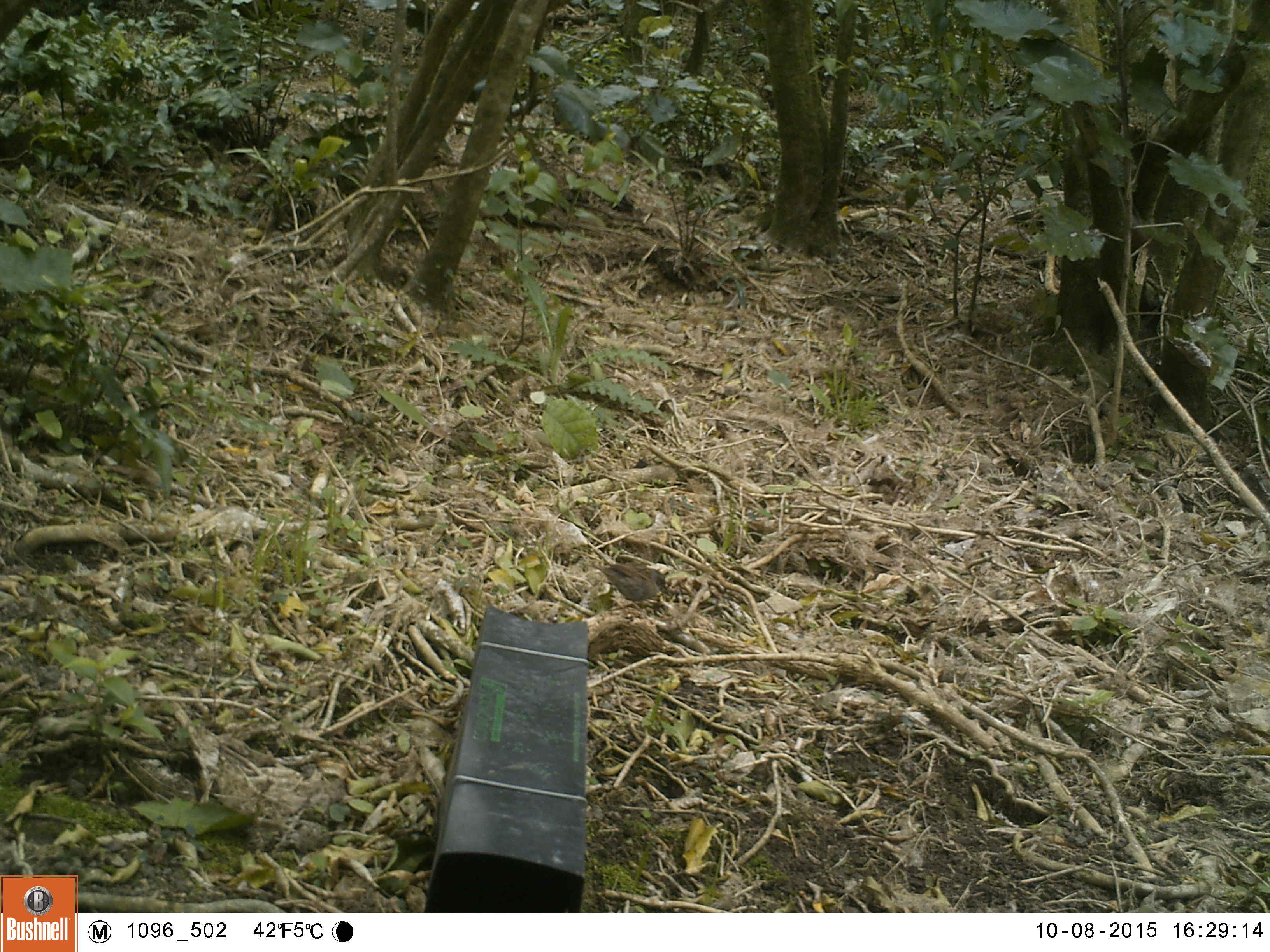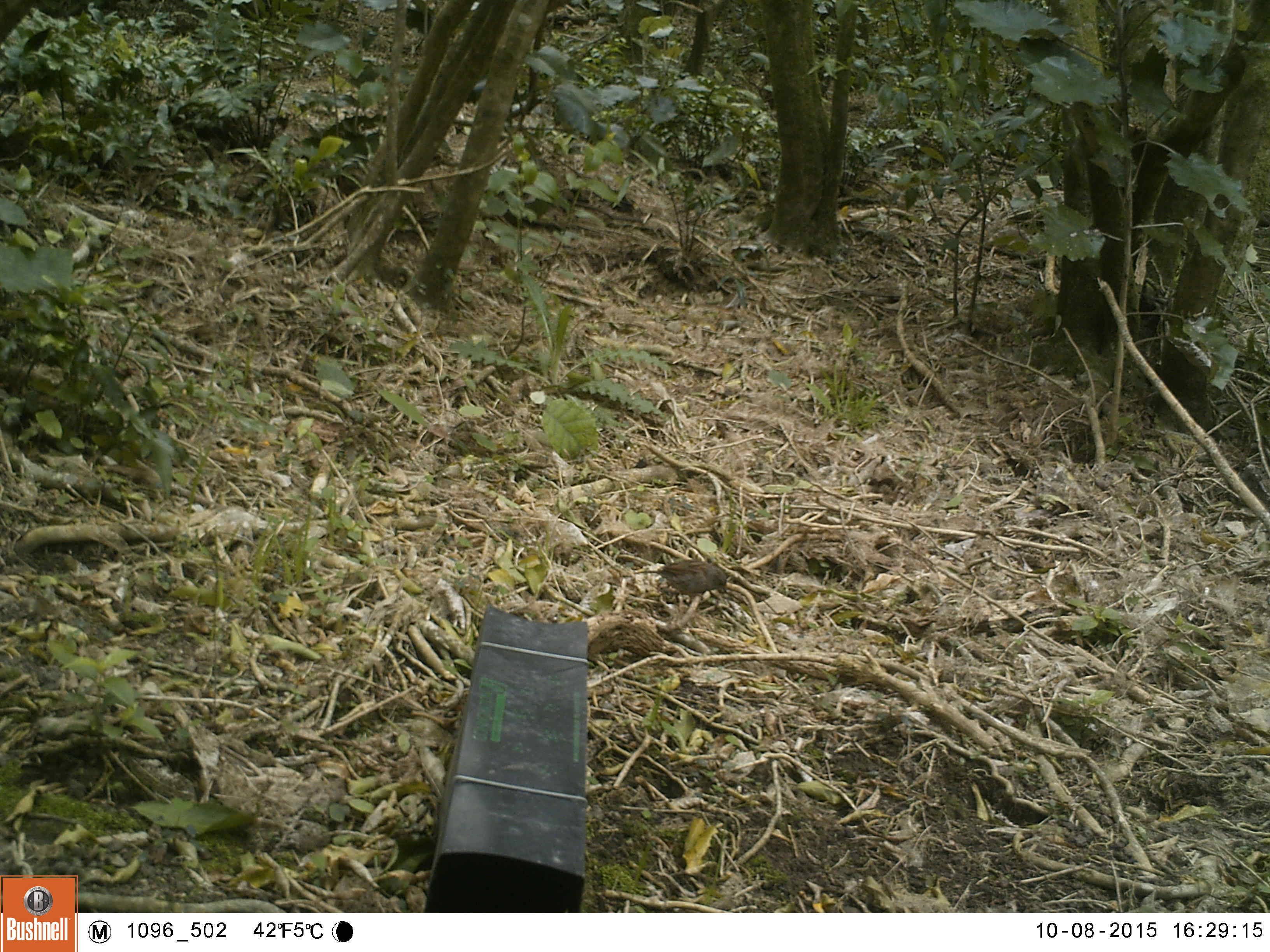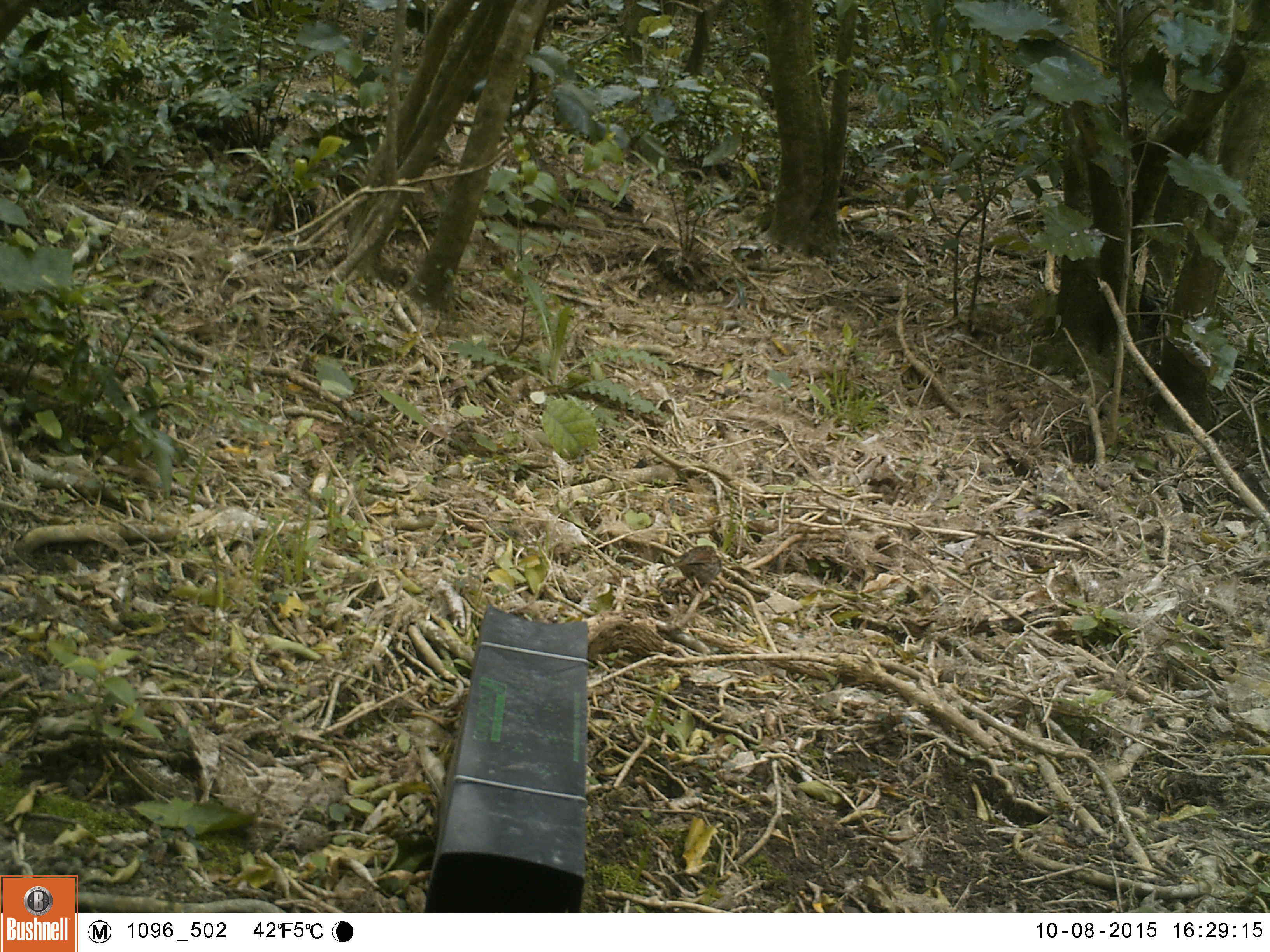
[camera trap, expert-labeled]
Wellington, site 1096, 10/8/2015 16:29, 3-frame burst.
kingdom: Animalia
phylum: Chordata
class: Aves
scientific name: Aves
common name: bird